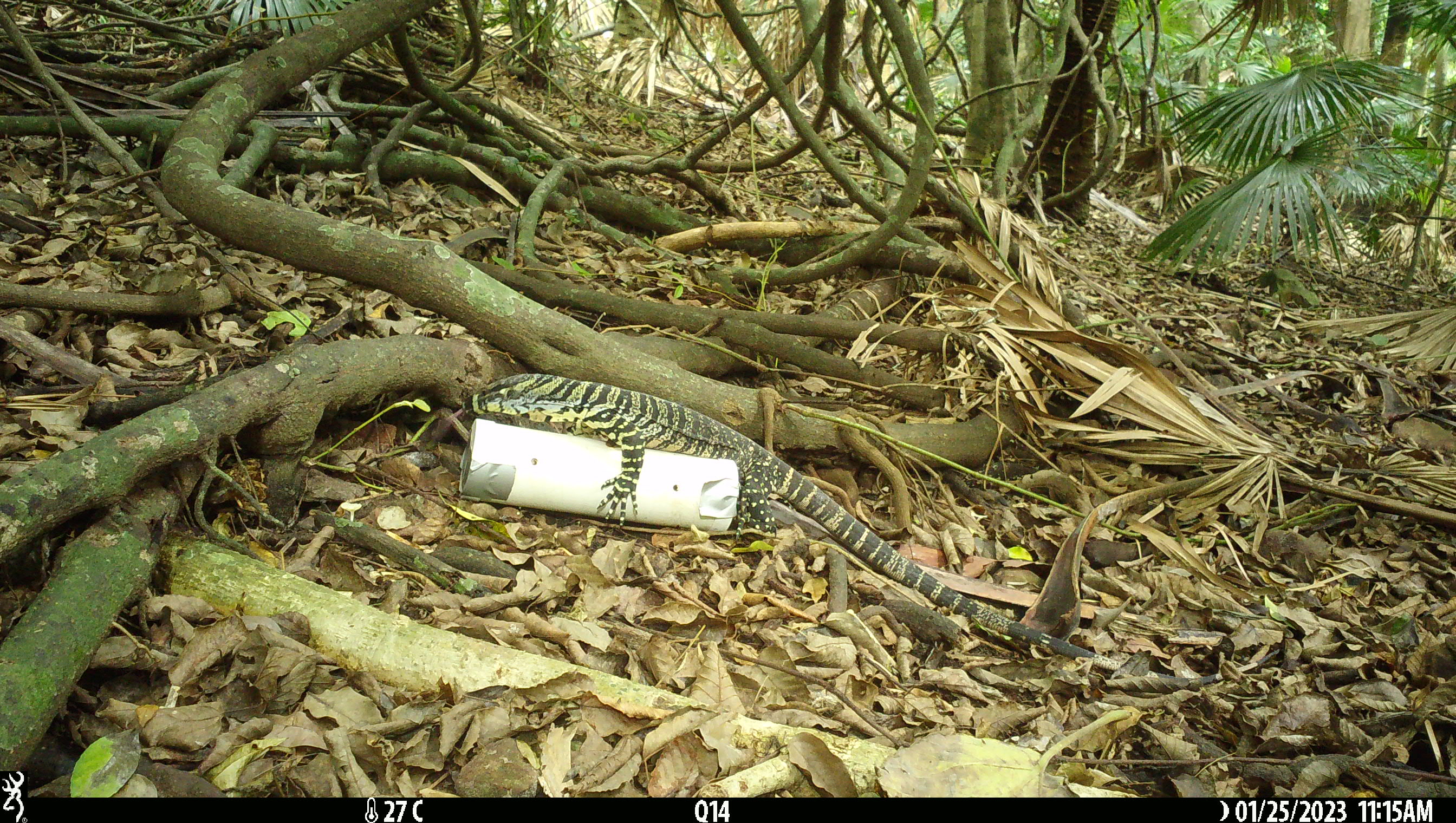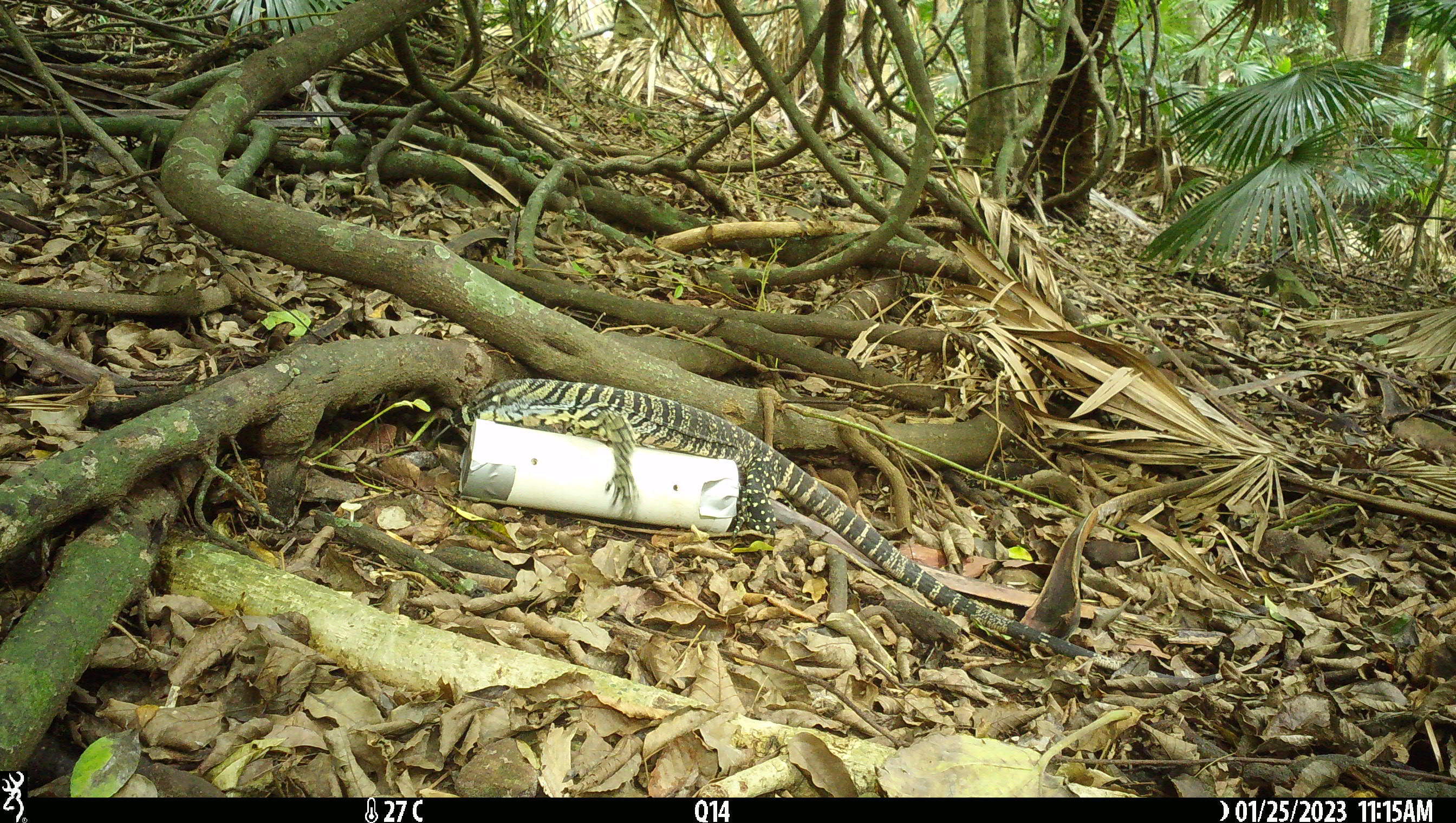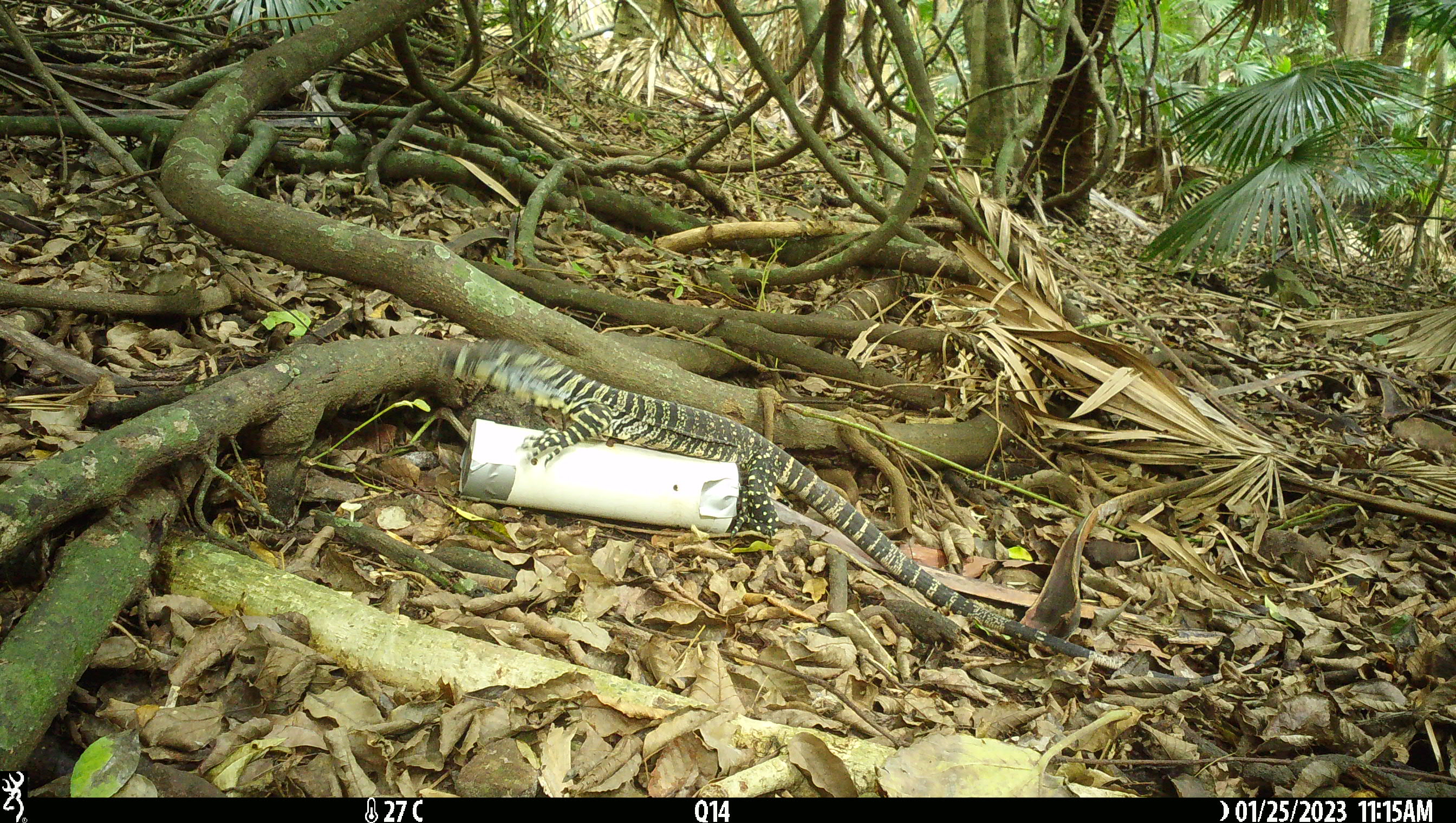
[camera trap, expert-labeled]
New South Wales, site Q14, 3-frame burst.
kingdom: Animalia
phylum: Chordata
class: Reptilia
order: Squamata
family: Varanidae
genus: Varanus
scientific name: Varanus varius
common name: lace monitor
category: goanna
Goanna (lace monitor) (Varanus varius).